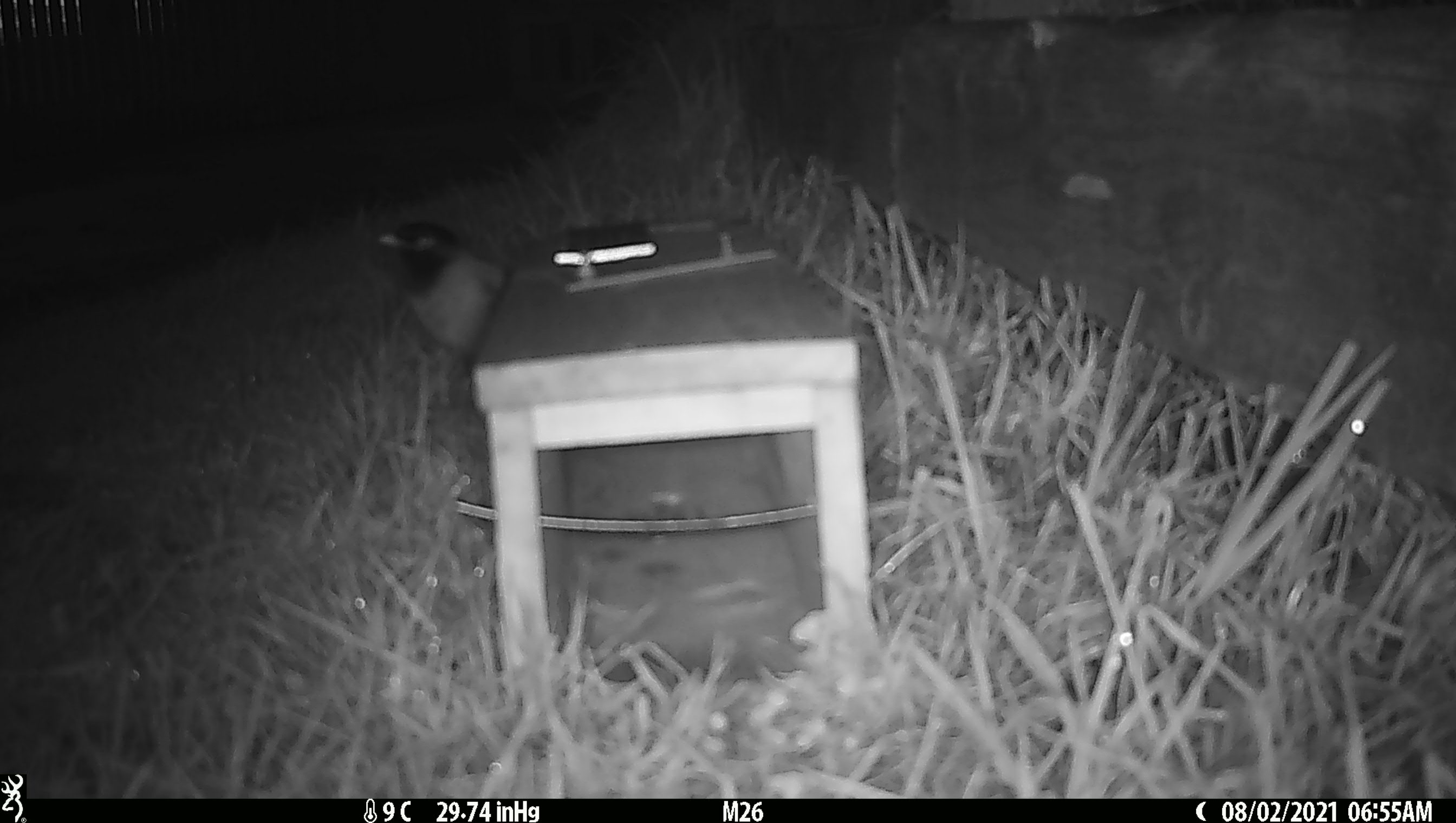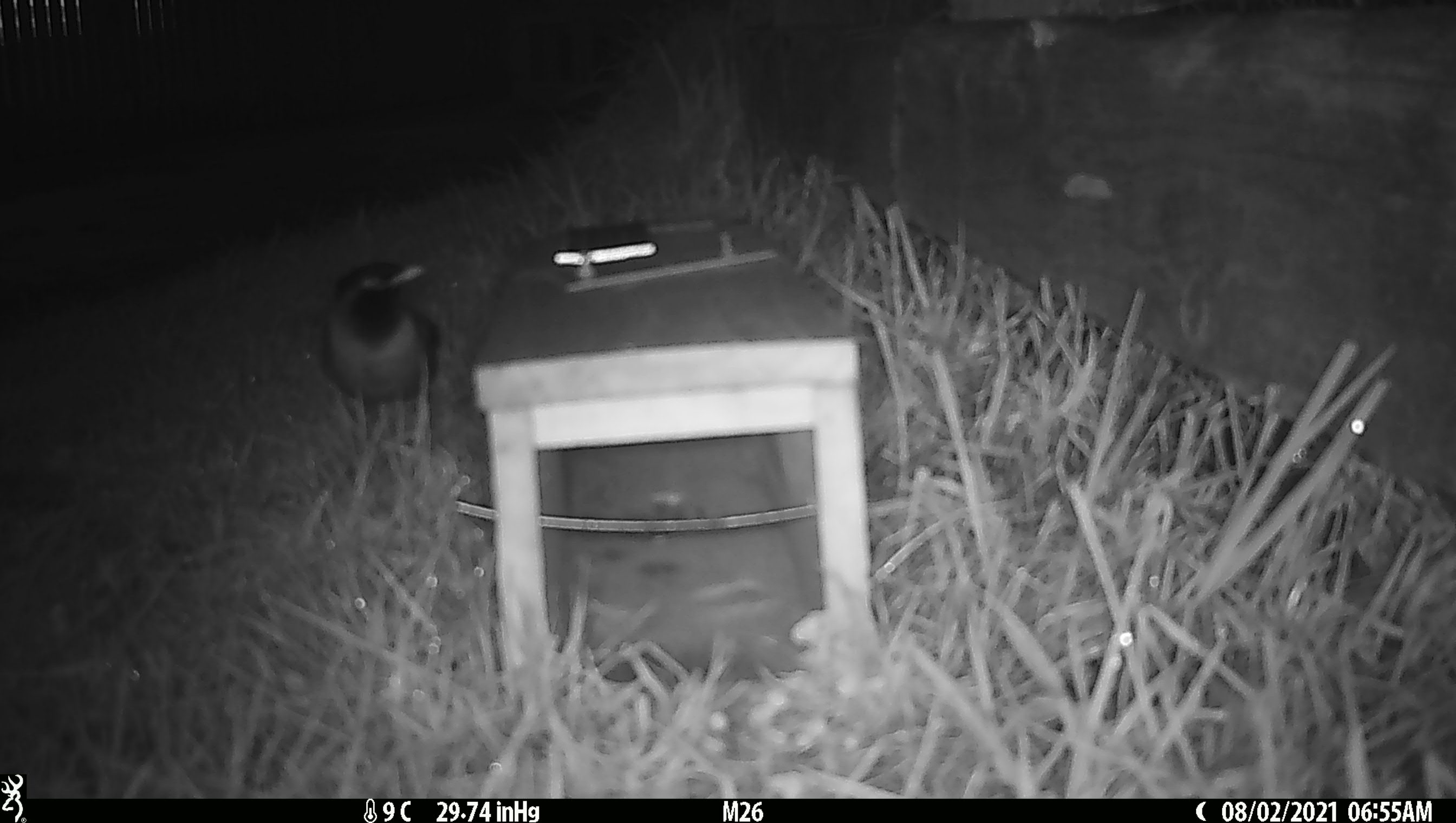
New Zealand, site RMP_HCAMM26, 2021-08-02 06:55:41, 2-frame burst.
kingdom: Animalia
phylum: Chordata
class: Aves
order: Passeriformes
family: Sturnidae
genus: Acridotheres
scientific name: Acridotheres tristis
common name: common myna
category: myna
Myna (common myna) (Acridotheres tristis).